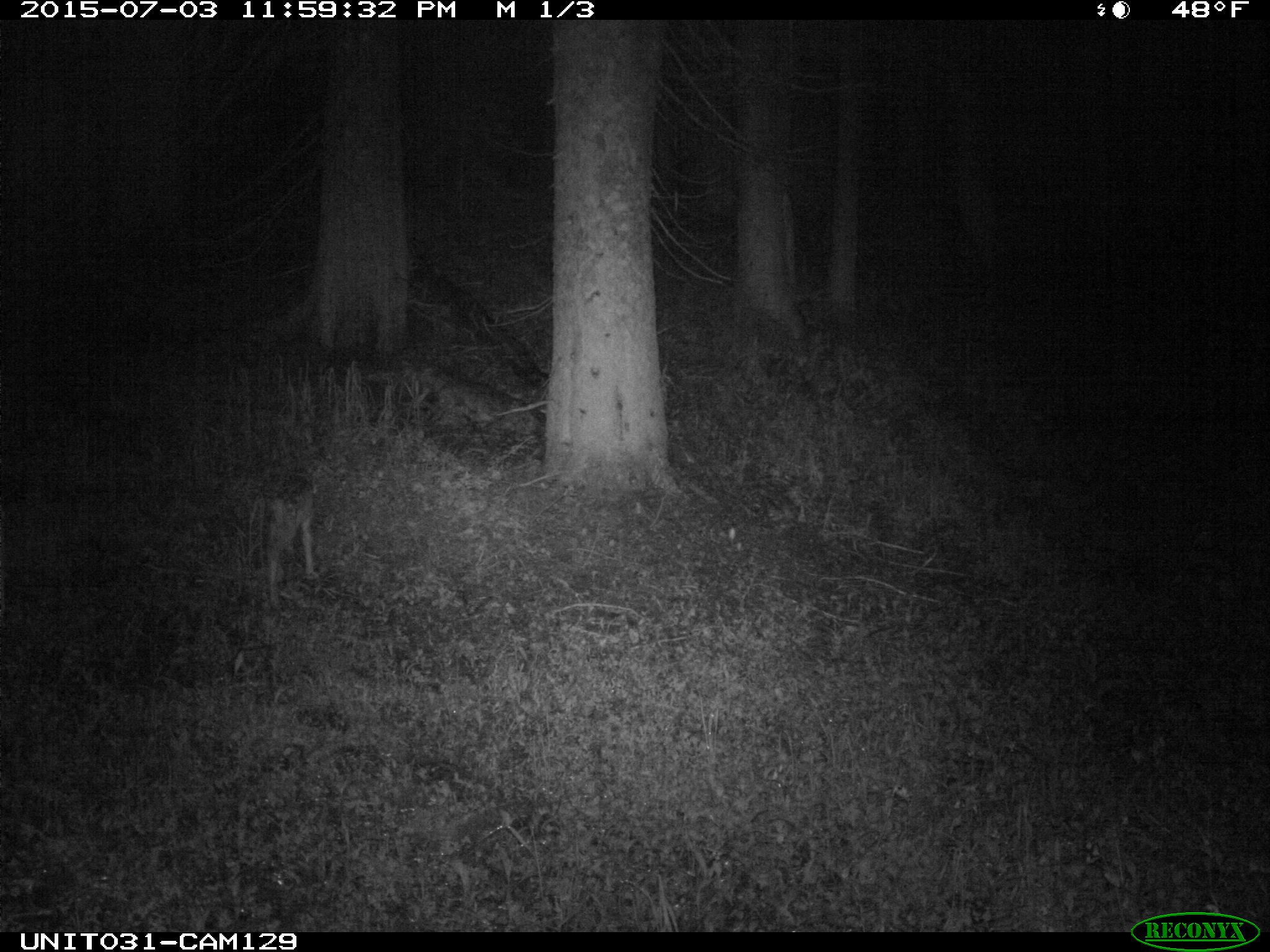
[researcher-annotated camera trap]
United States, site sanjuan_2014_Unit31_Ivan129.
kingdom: Animalia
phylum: Chordata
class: Mammalia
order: Artiodactyla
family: Cervidae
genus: Odocoileus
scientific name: Odocoileus hemionus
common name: mule deer